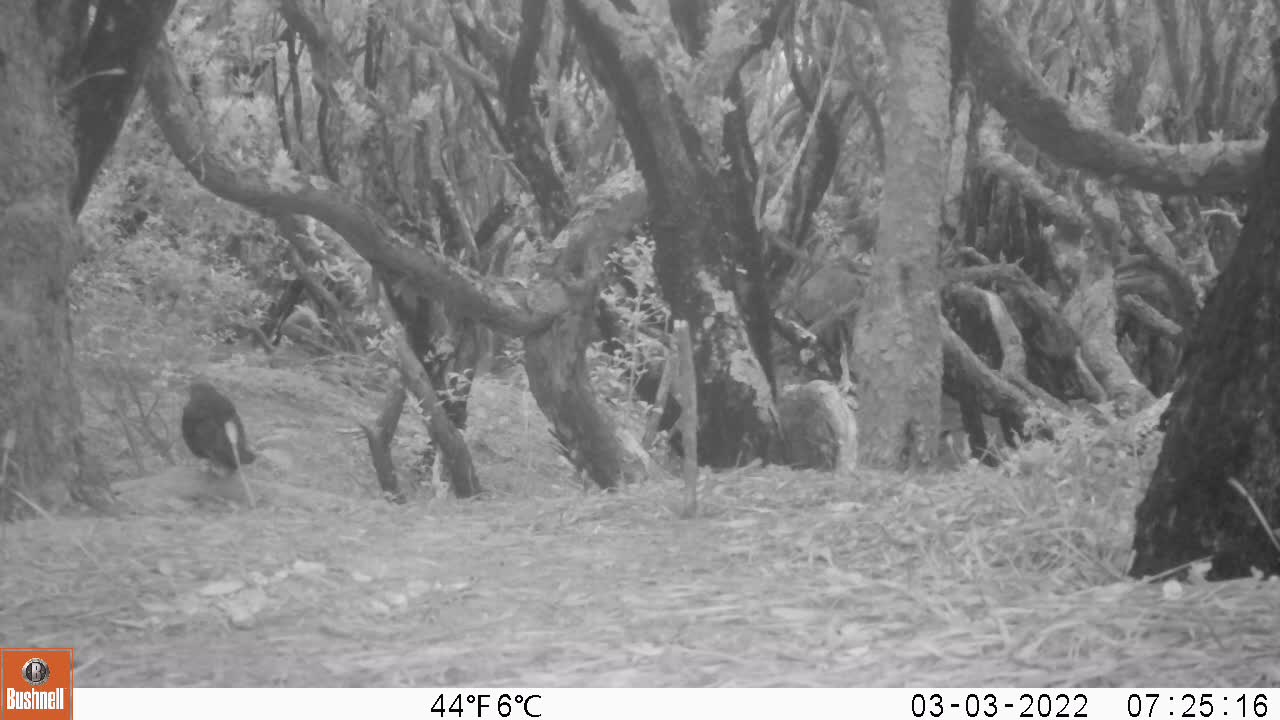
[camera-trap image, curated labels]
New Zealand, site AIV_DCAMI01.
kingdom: Animalia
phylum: Chordata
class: Aves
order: Passeriformes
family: Turdidae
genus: Turdus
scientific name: Turdus merula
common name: eurasian blackbird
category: blackbird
Blackbird (eurasian blackbird) (Turdus merula).